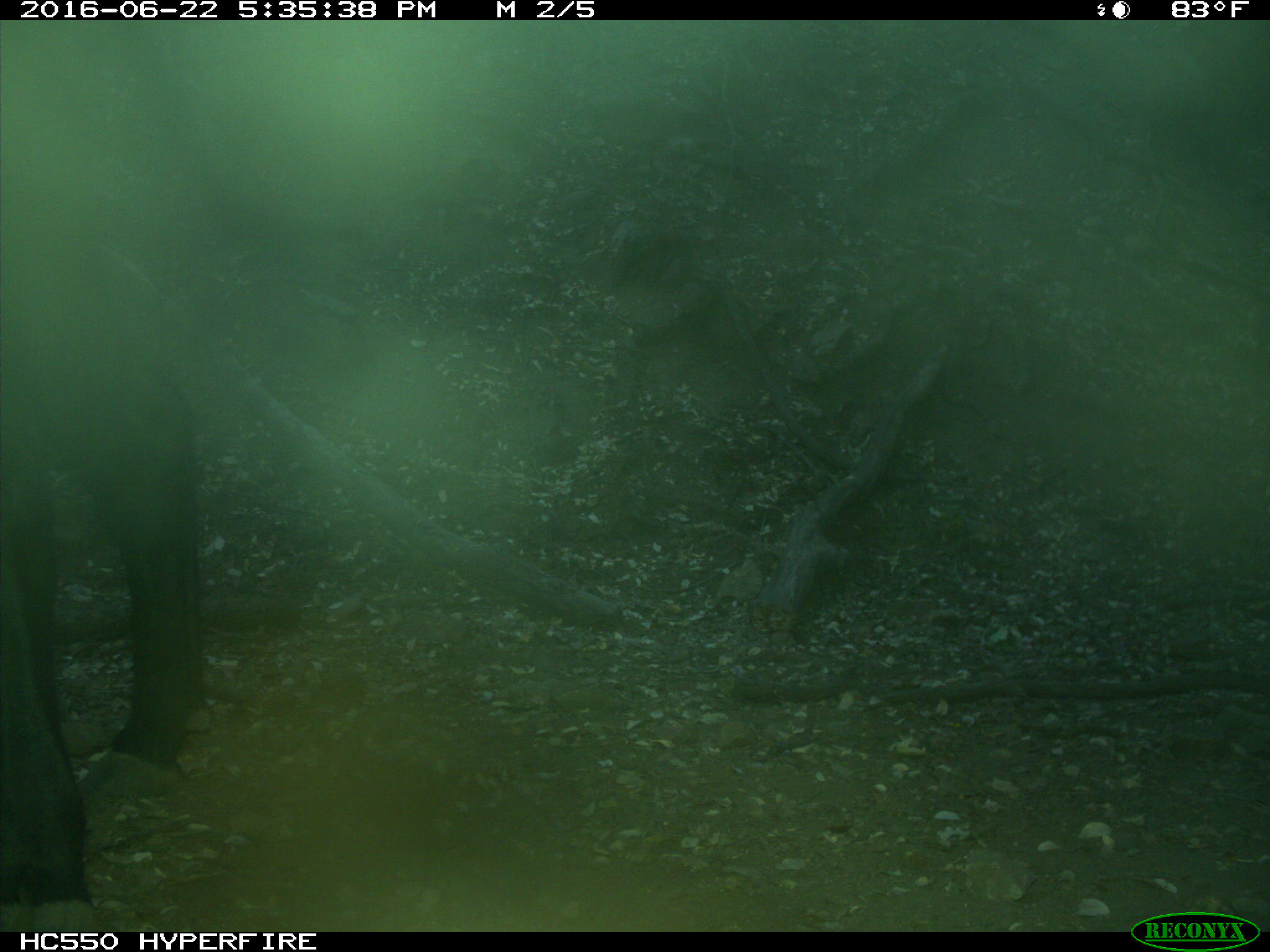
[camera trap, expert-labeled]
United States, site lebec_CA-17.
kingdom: Animalia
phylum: Chordata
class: Mammalia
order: Artiodactyla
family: Bovidae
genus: Bos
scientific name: Bos taurus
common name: domestic cow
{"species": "Bos taurus (domestic cow)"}